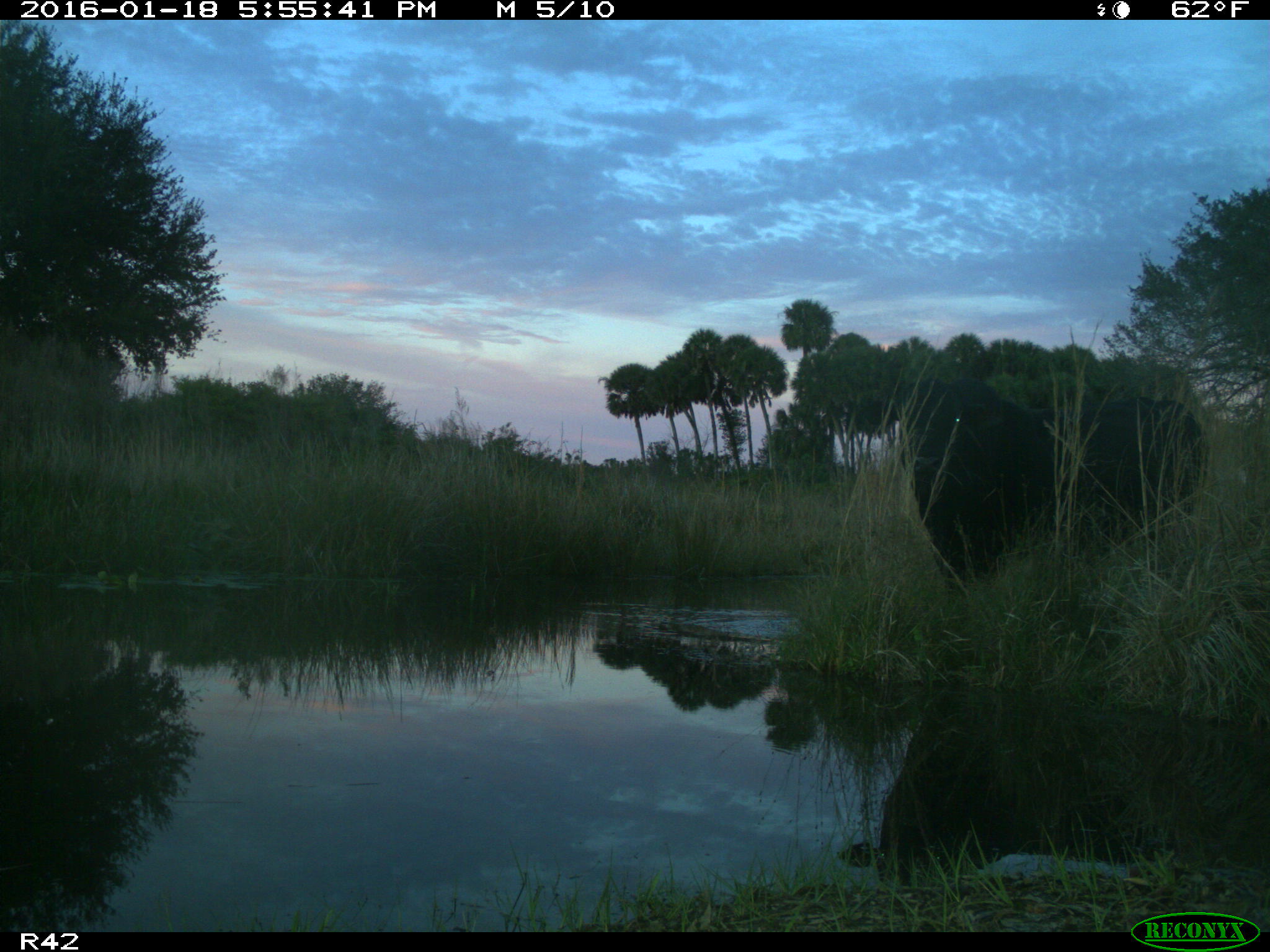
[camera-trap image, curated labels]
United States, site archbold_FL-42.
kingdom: Animalia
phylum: Chordata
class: Mammalia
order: Artiodactyla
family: Bovidae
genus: Bos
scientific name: Bos taurus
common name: domestic cow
Bos taurus (domestic cow).